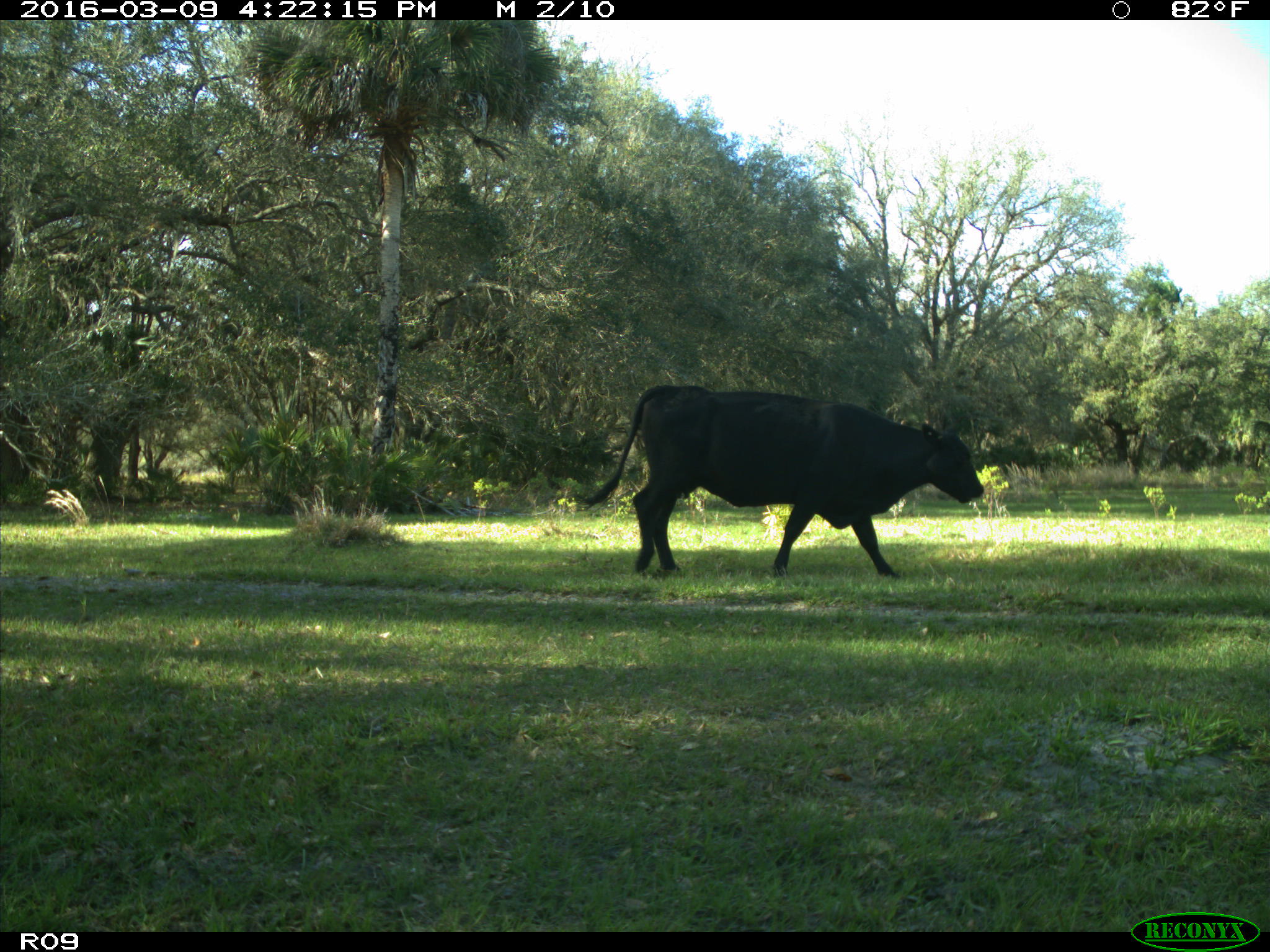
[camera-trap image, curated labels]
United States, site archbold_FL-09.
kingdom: Animalia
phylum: Chordata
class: Mammalia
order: Artiodactyla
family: Bovidae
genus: Bos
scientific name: Bos taurus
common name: domestic cow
Bos taurus (domestic cow).